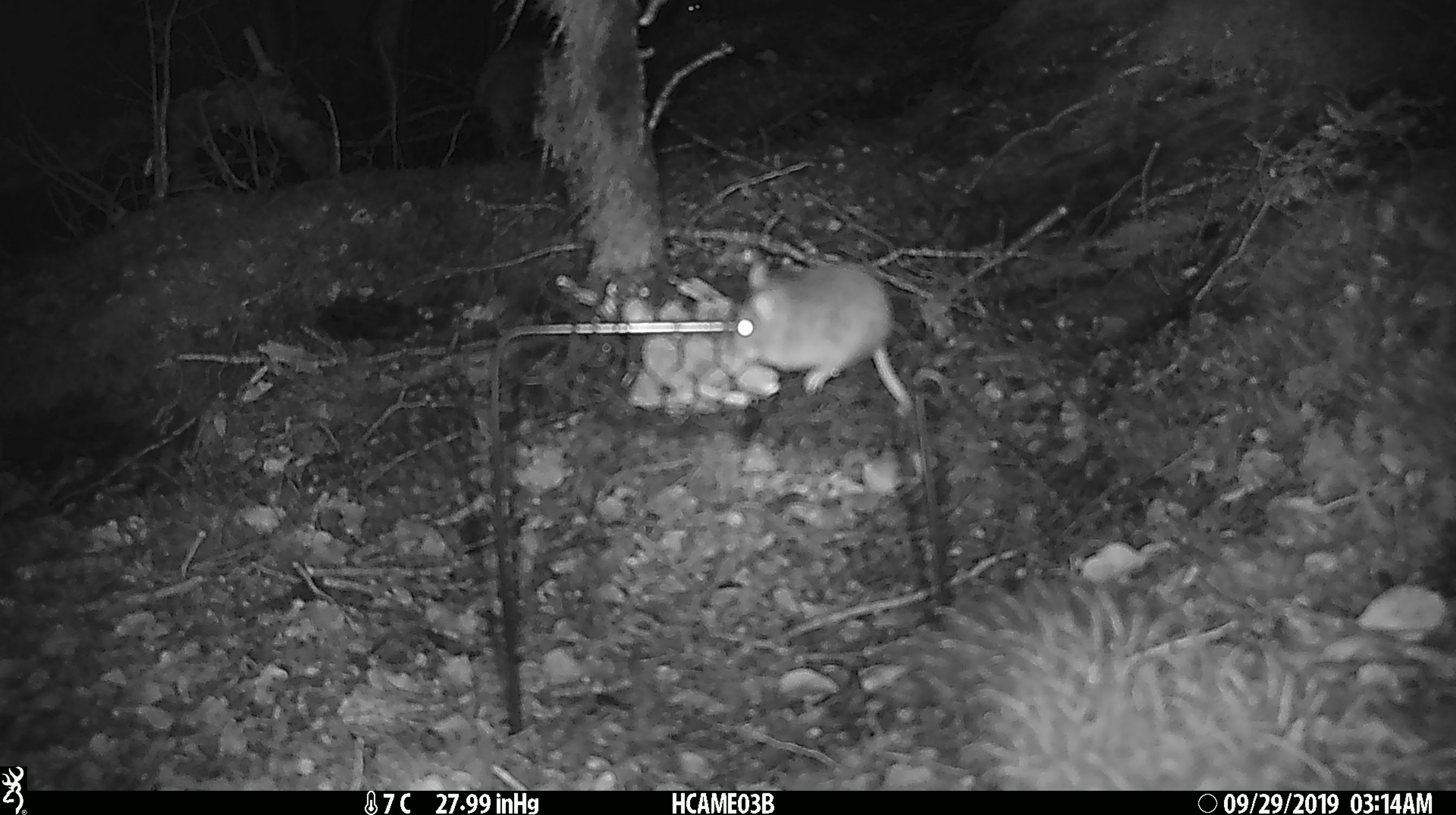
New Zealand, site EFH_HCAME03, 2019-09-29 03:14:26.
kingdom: Animalia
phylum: Chordata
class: Mammalia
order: Rodentia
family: Muridae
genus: Mus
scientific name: Mus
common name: mouse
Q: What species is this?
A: Mouse (Mus).